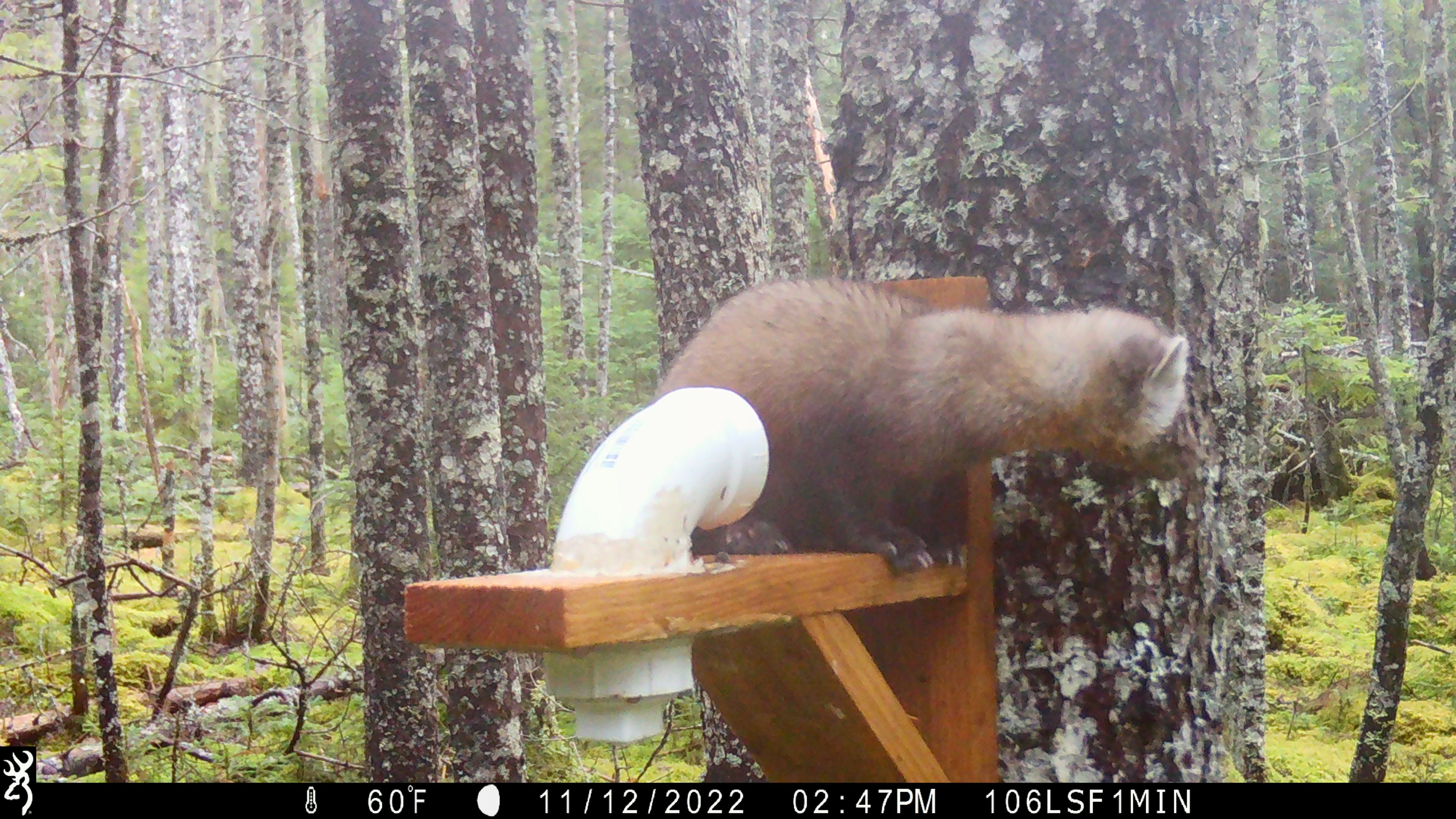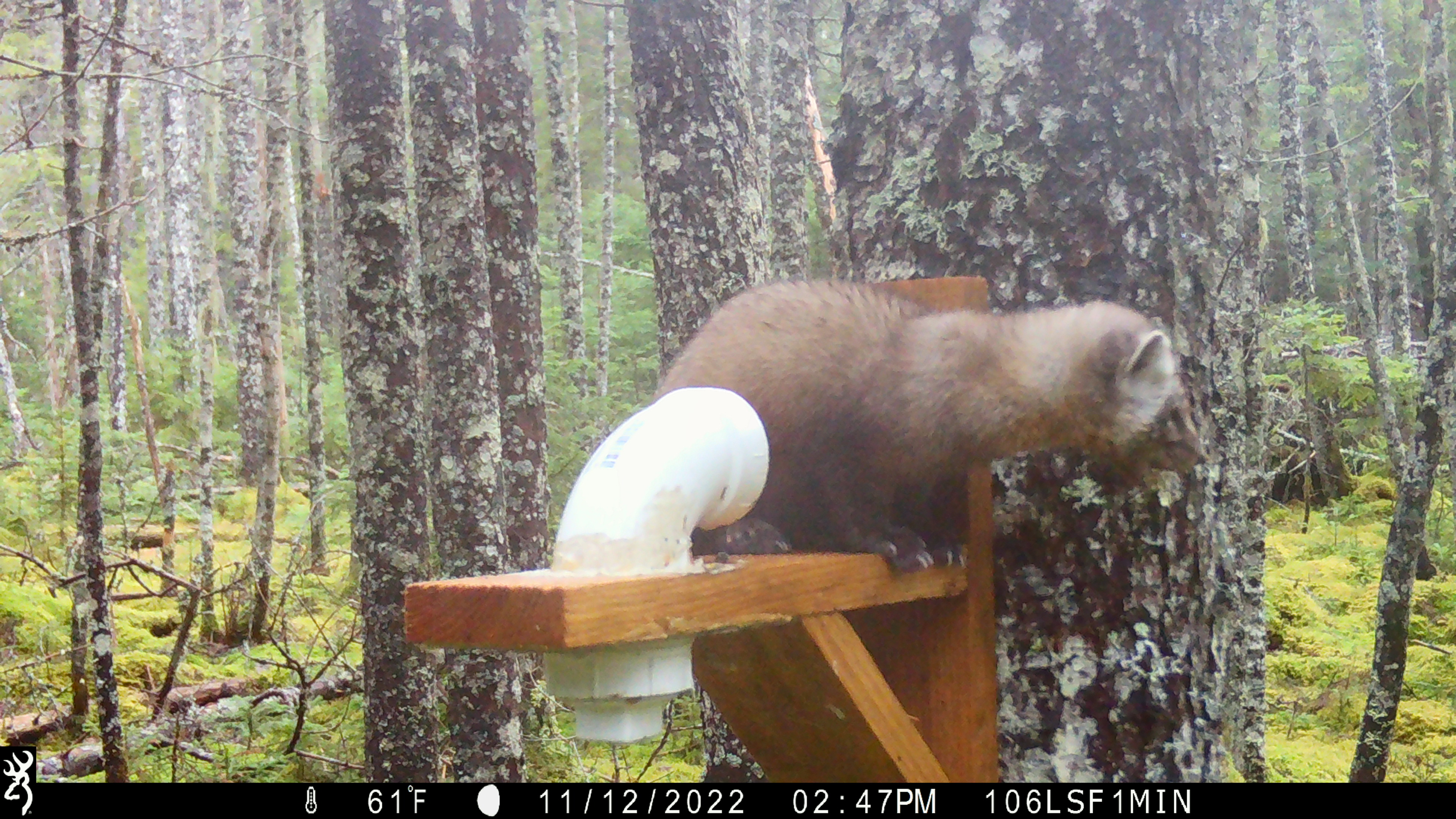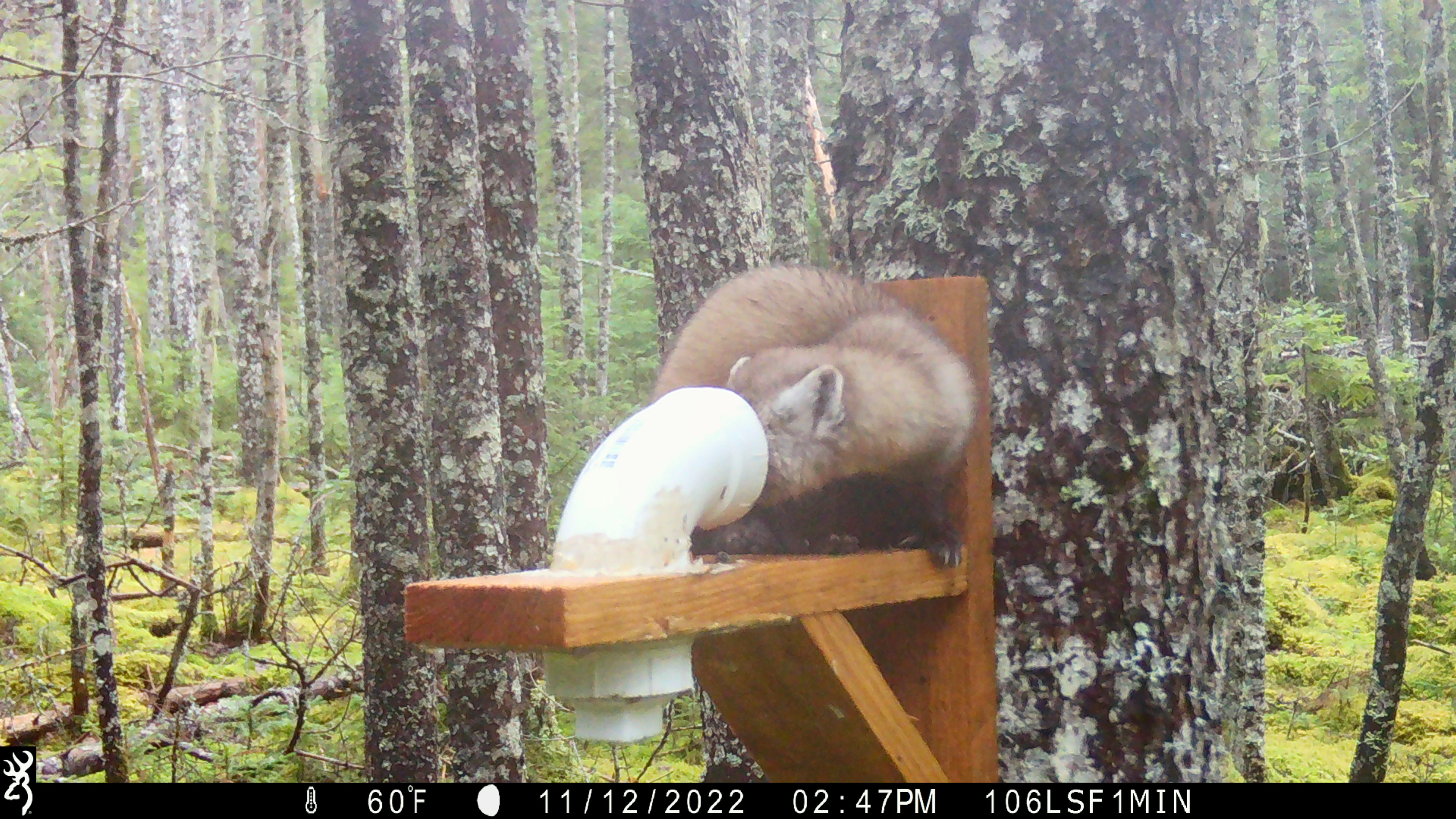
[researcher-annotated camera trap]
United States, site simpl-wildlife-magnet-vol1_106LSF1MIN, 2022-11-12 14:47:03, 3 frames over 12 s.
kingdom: Animalia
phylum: Chordata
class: Mammalia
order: Carnivora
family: Mustelidae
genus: Martes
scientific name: Martes americana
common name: american marten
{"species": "american marten (Martes americana)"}